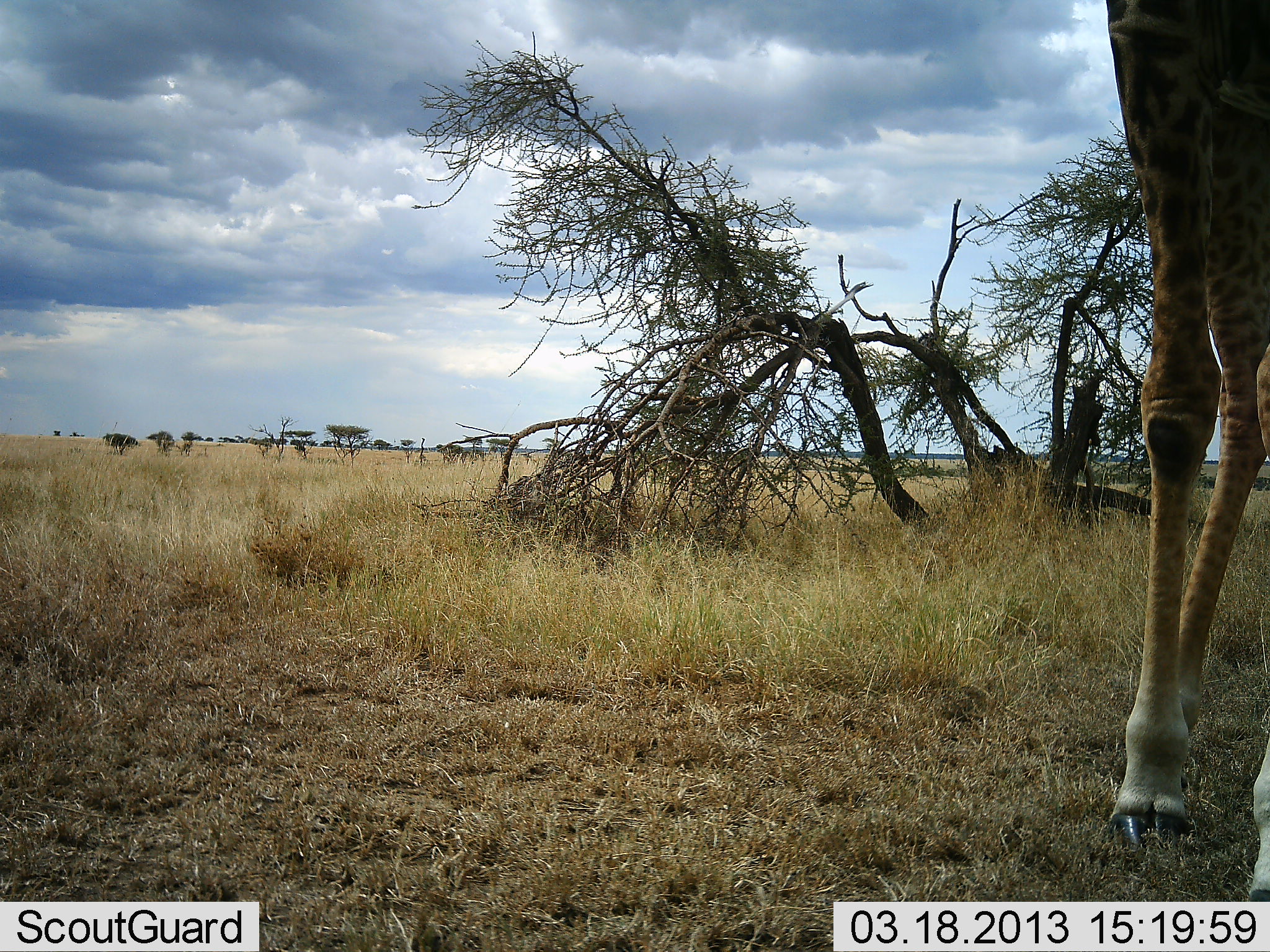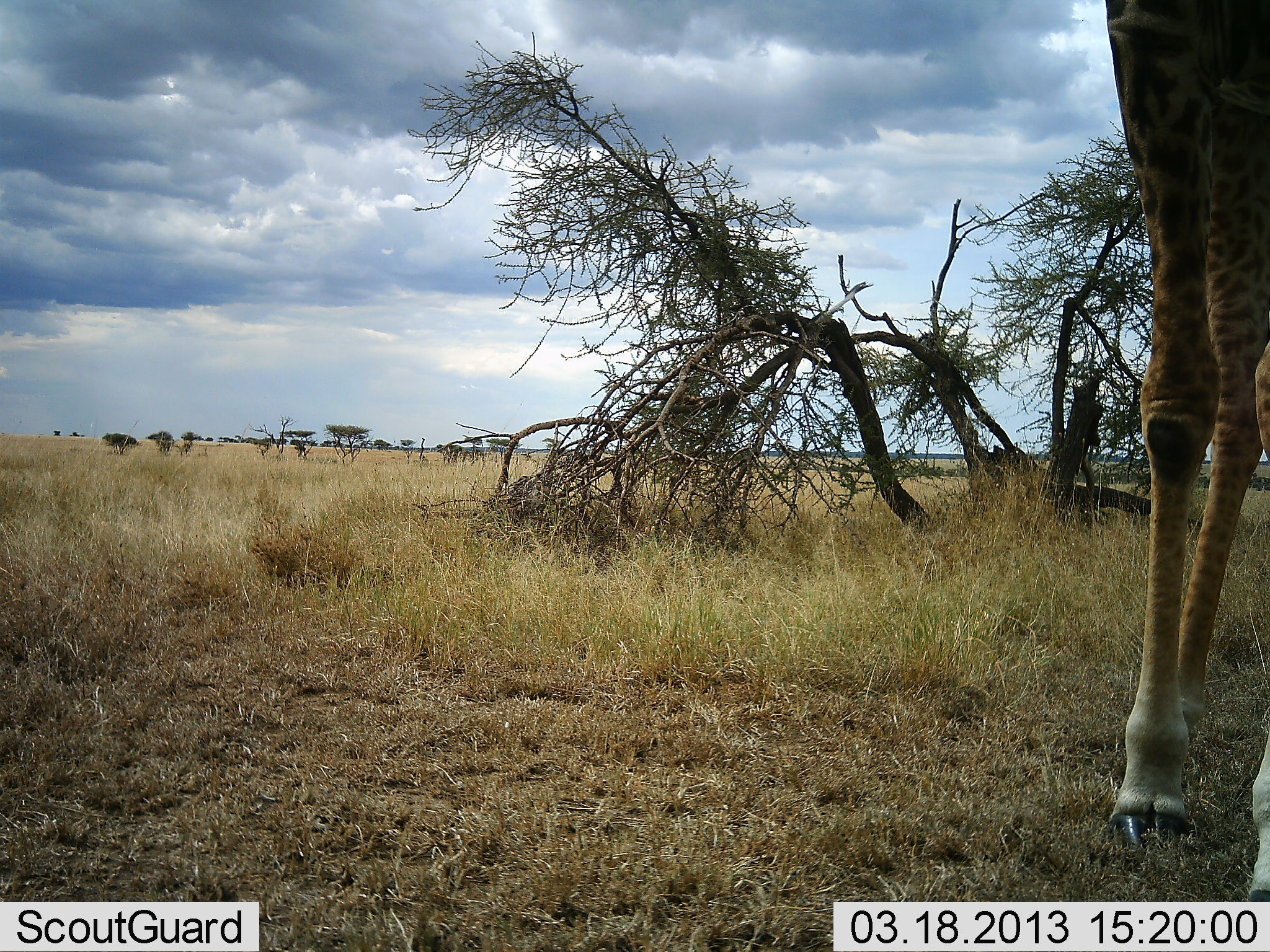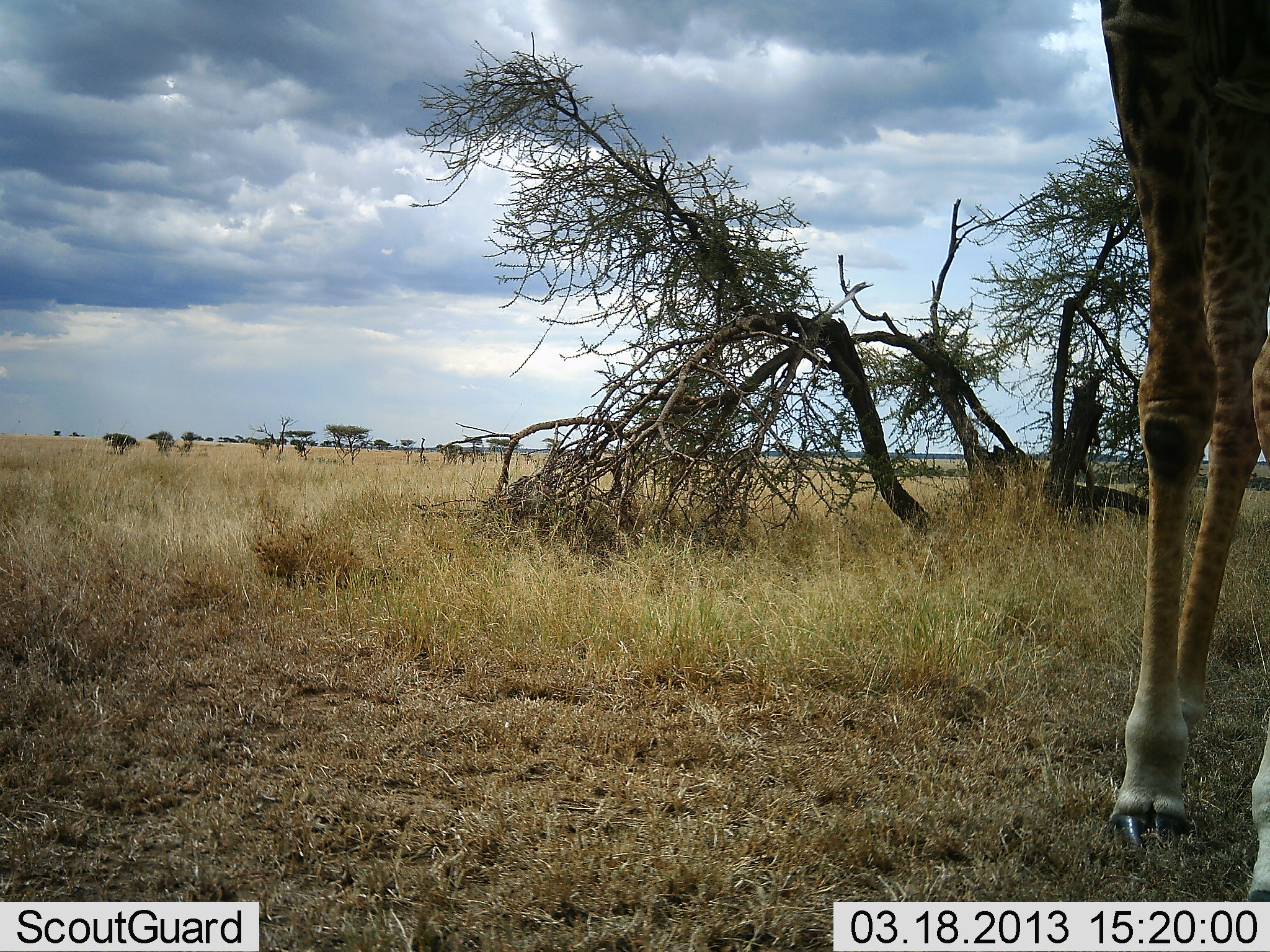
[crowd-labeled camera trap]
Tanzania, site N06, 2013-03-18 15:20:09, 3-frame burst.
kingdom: Animalia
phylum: Chordata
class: Mammalia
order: Artiodactyla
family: Giraffidae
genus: Giraffa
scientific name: Giraffa camelopardalis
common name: giraffe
Giraffe (Giraffa camelopardalis), count 1. Behavior (volunteer vote fractions): standing 100%, resting 0%, moving 3%, interacting 0%. Young present (vote fraction): 0%. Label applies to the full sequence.